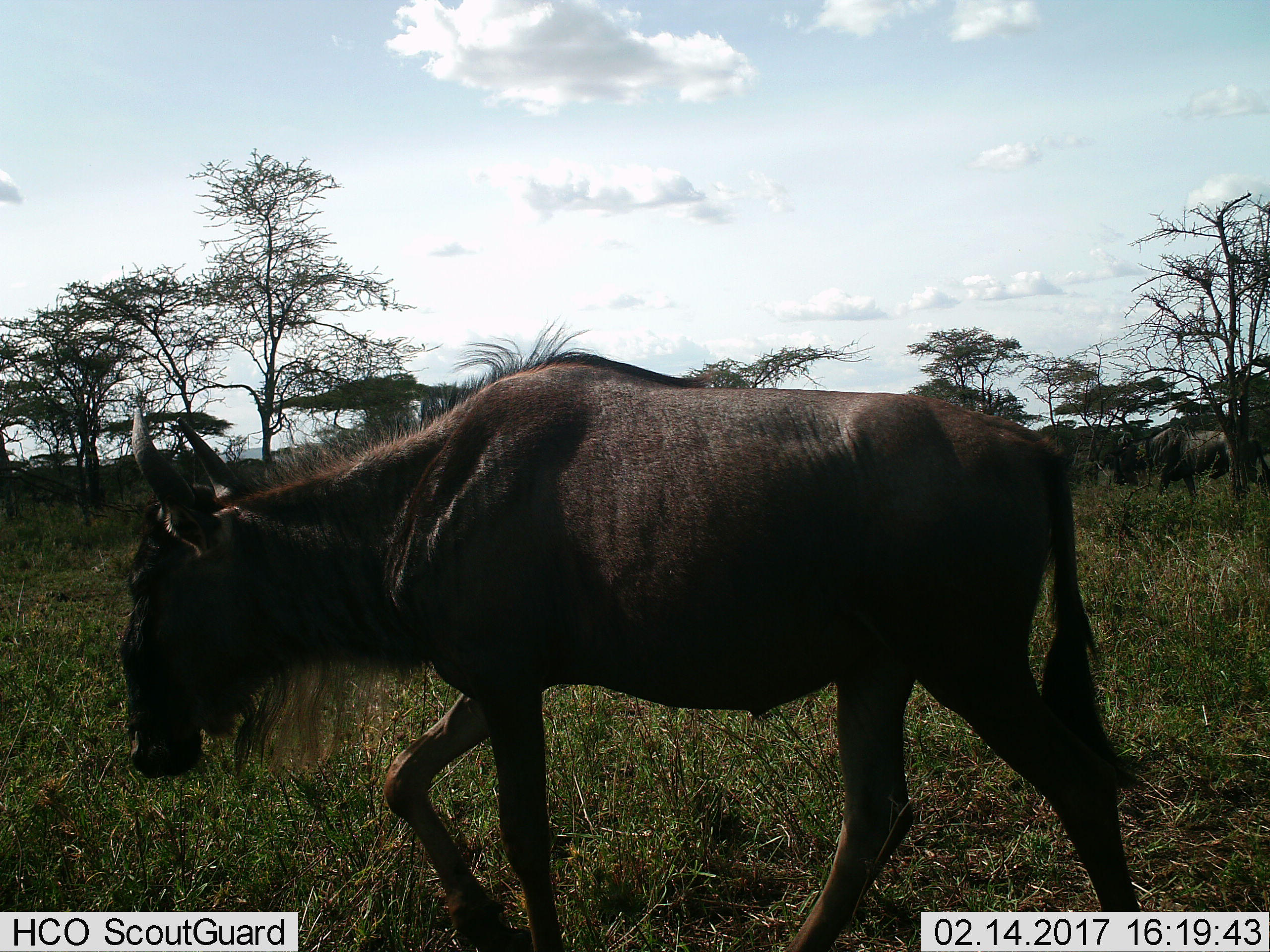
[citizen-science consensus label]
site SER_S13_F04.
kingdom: Animalia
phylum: Chordata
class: Mammalia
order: Artiodactyla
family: Bovidae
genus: Connochaetes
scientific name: Connochaetes taurinus taurinus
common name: blue wildebeest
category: wildebeestblue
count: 1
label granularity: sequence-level